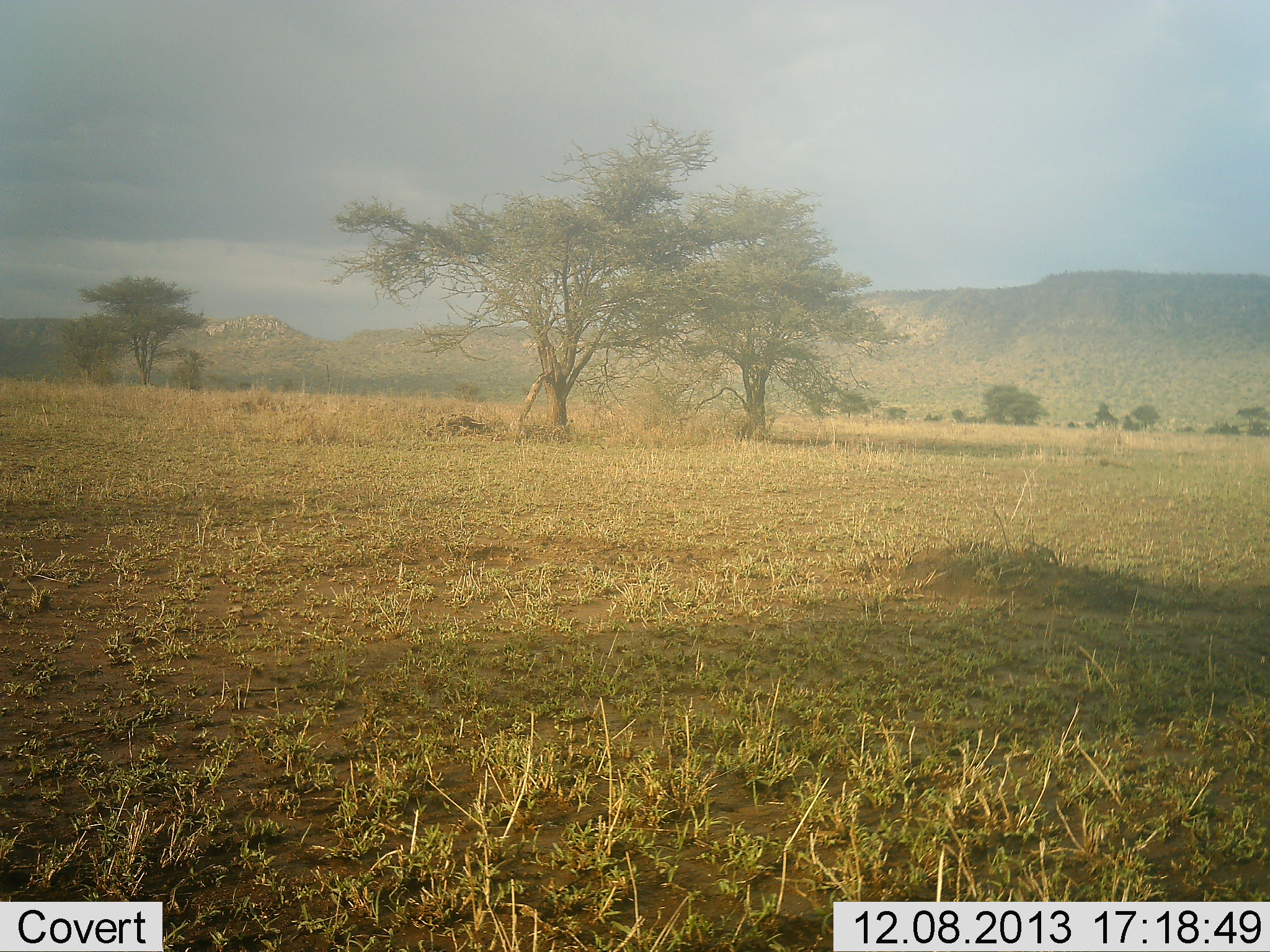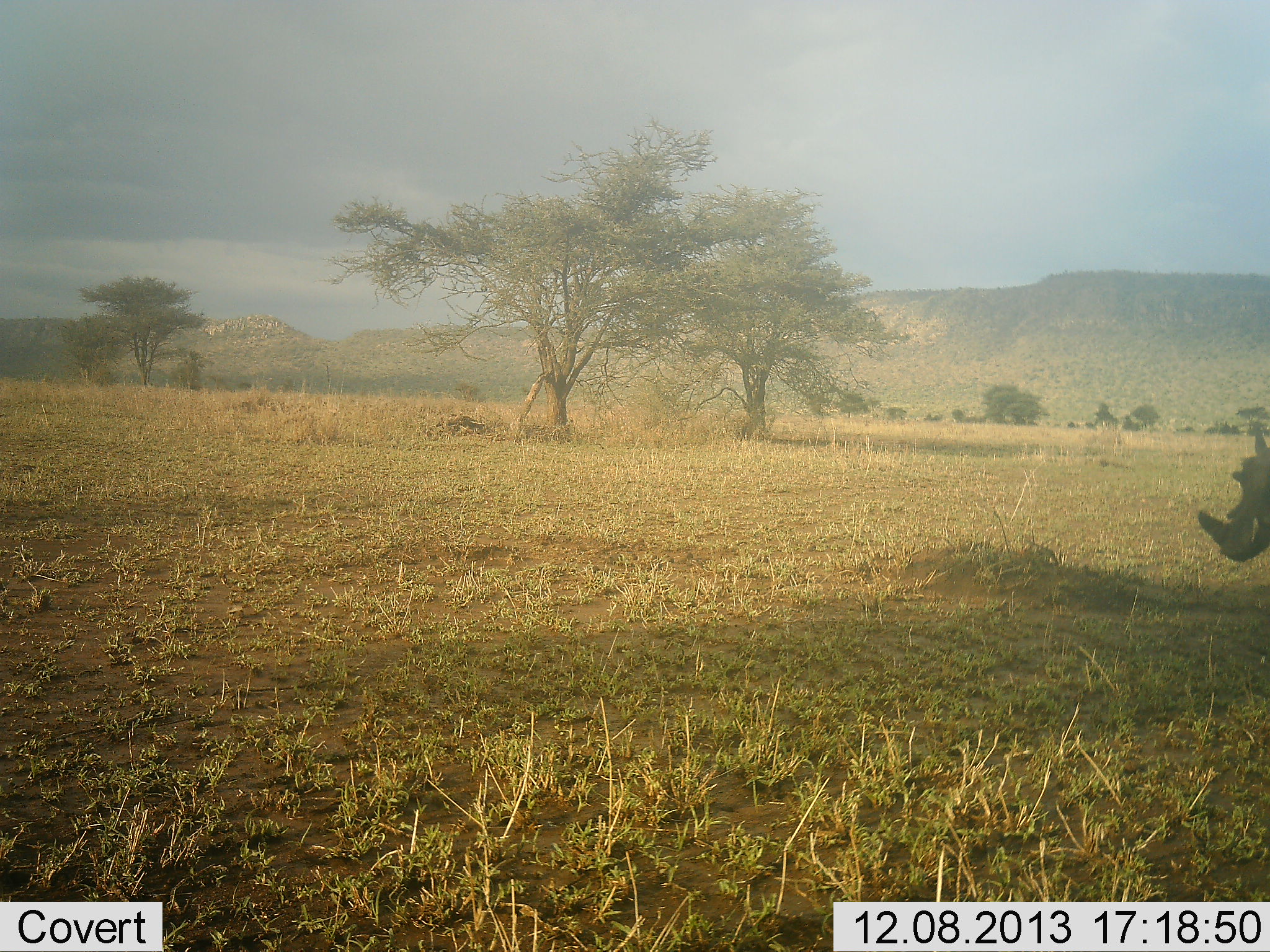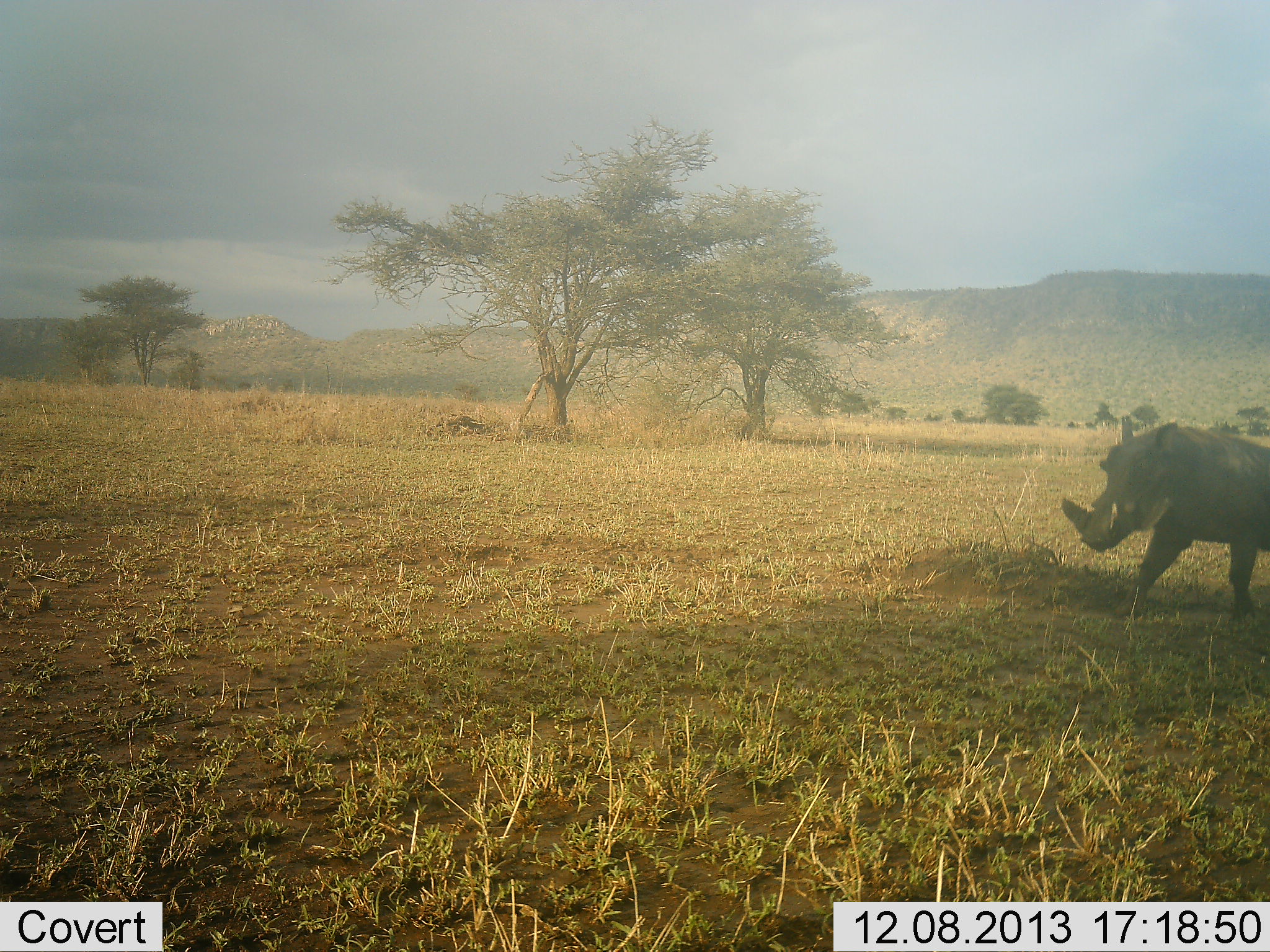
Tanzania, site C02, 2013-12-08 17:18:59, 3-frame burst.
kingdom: Animalia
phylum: Chordata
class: Mammalia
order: Artiodactyla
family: Suidae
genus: Phacochoerus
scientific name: Phacochoerus africanus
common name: warthog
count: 1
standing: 10%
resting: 0%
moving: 90%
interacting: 0%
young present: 0%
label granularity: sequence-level